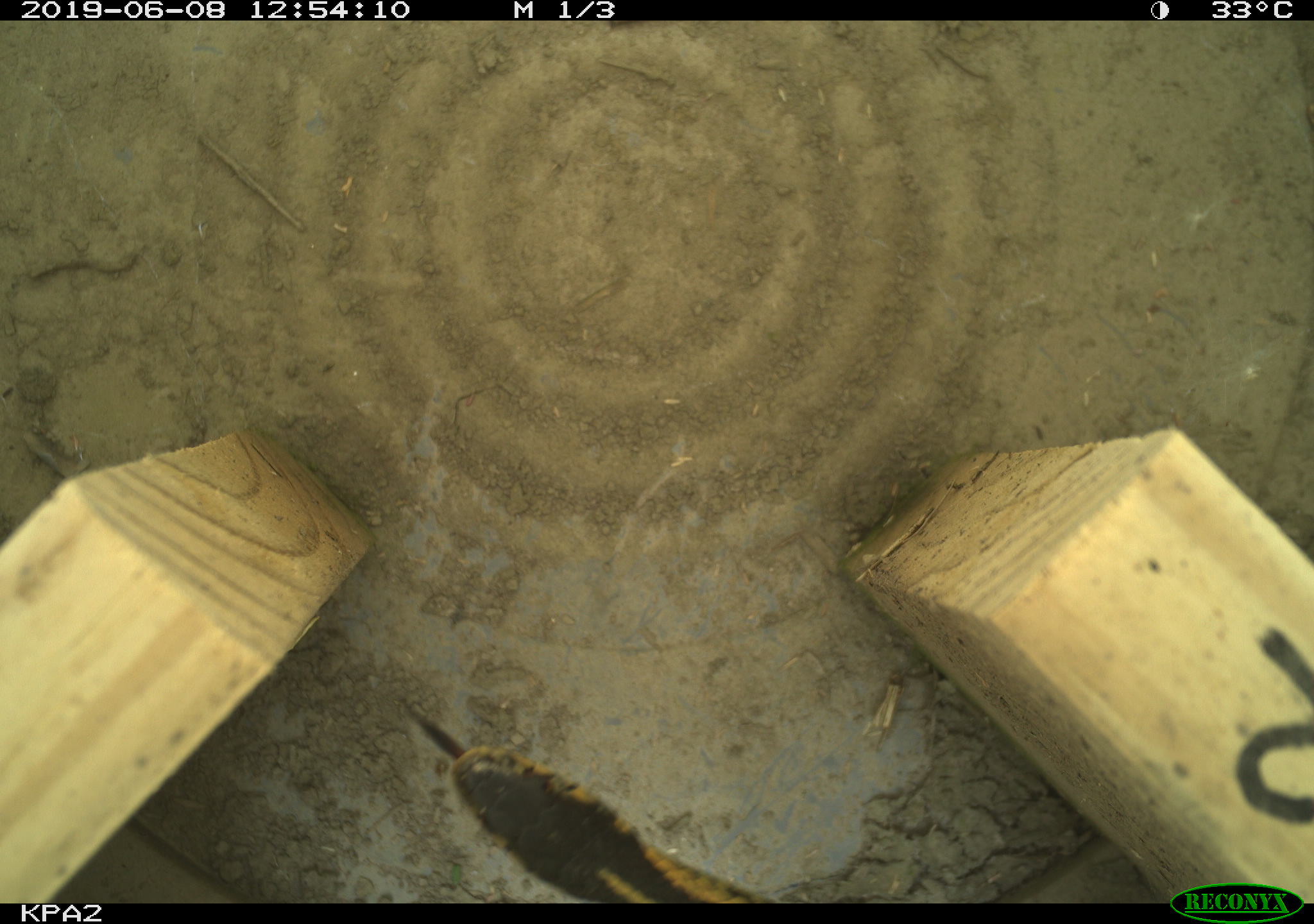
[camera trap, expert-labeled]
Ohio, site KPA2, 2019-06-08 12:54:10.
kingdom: Animalia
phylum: Chordata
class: Reptilia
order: Squamata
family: Colubridae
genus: Thamnophis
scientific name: Thamnophis sirtalis sirtalis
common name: eastern gartersnake